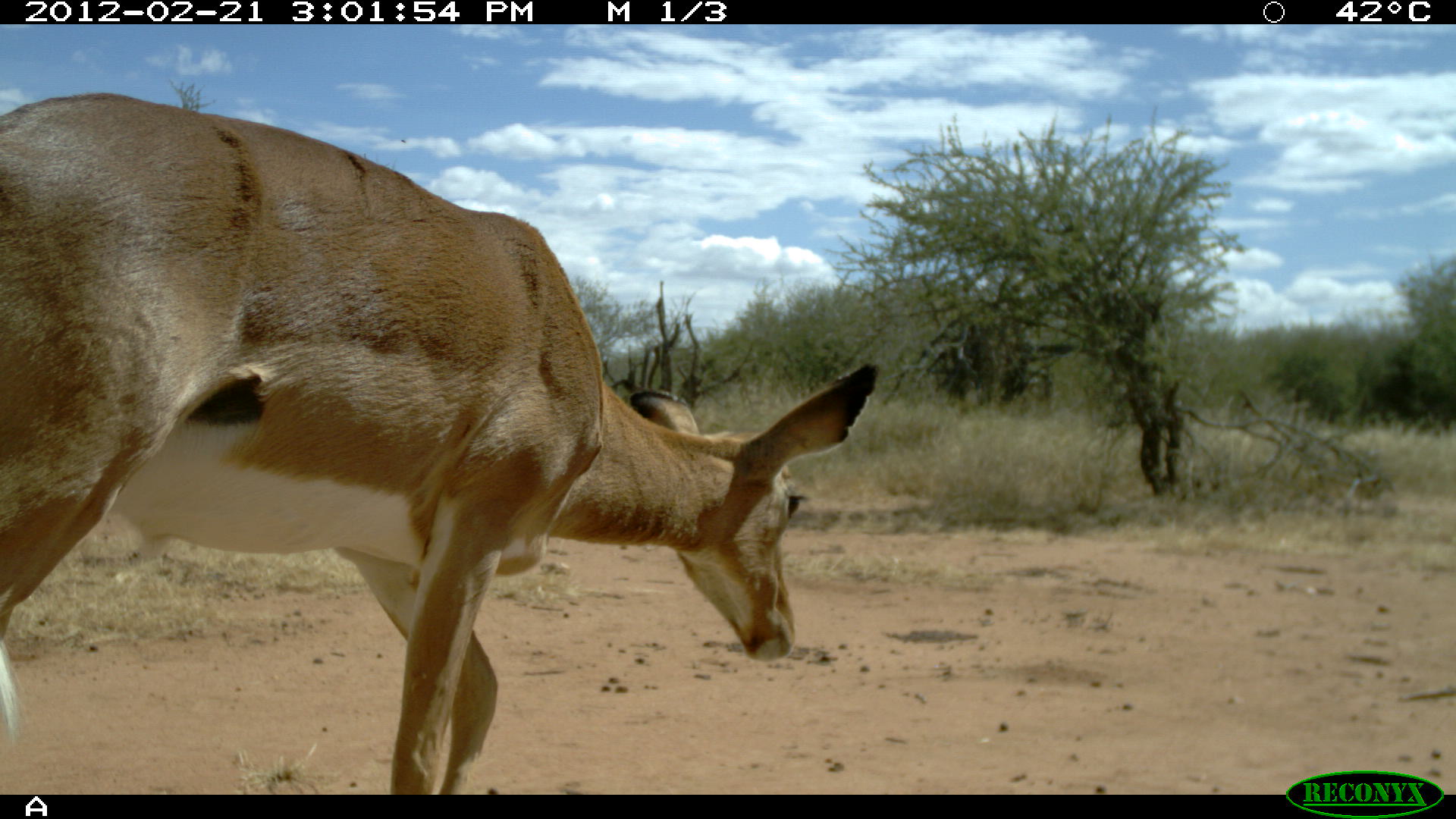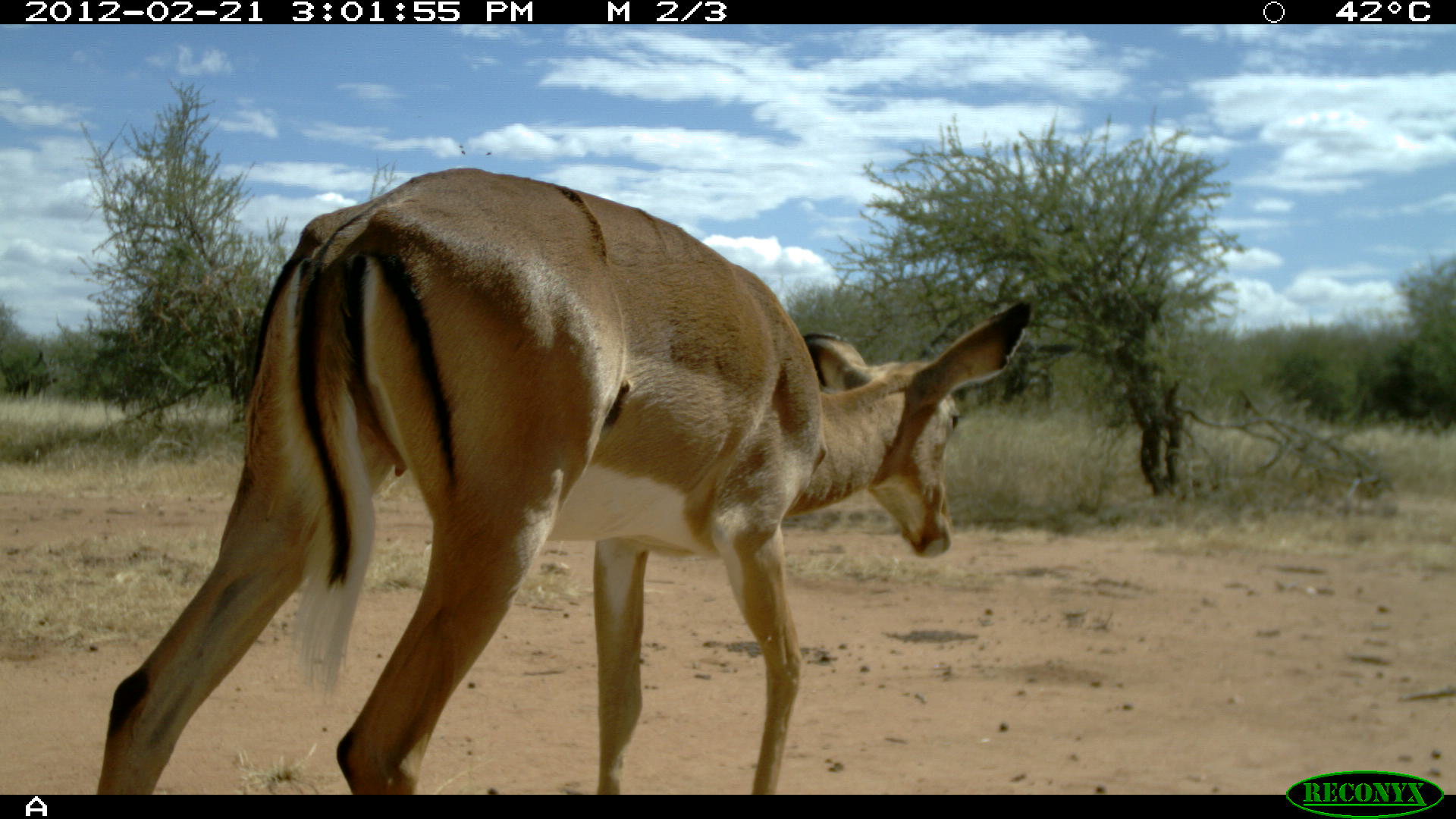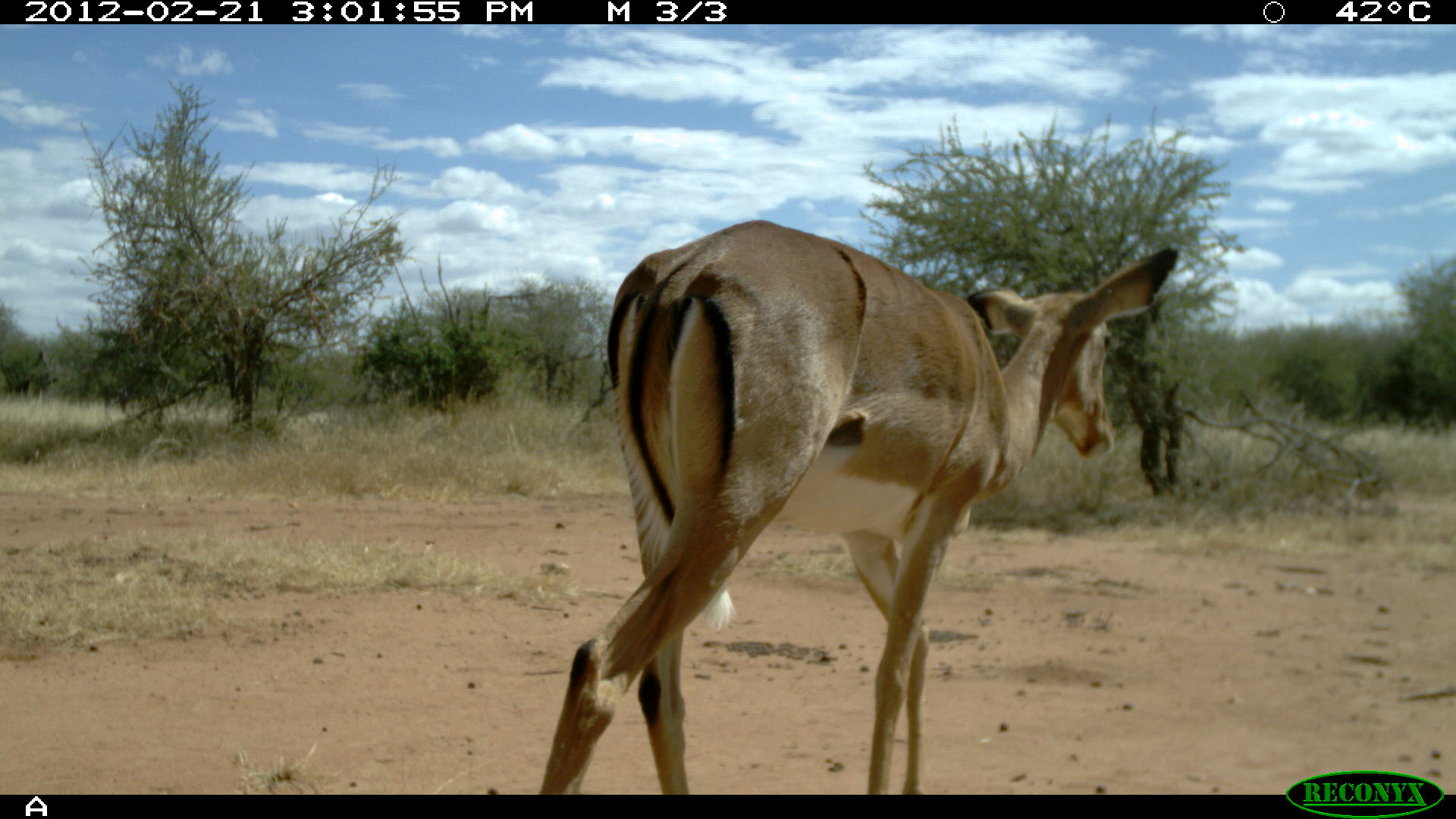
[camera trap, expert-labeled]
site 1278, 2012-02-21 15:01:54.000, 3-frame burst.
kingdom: Animalia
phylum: Chordata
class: Mammalia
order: Artiodactyla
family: Bovidae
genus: Aepyceros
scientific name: Aepyceros melampus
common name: impala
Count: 1.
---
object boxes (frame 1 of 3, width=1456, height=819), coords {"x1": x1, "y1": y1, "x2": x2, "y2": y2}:
aepyceros melampus: {"x1": 0, "y1": 92, "x2": 880, "y2": 795}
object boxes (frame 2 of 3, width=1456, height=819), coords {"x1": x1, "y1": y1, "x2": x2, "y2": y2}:
aepyceros melampus: {"x1": 98, "y1": 167, "x2": 1032, "y2": 794}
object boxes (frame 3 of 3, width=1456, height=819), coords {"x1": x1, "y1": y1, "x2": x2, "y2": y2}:
aepyceros melampus: {"x1": 534, "y1": 218, "x2": 1184, "y2": 794}